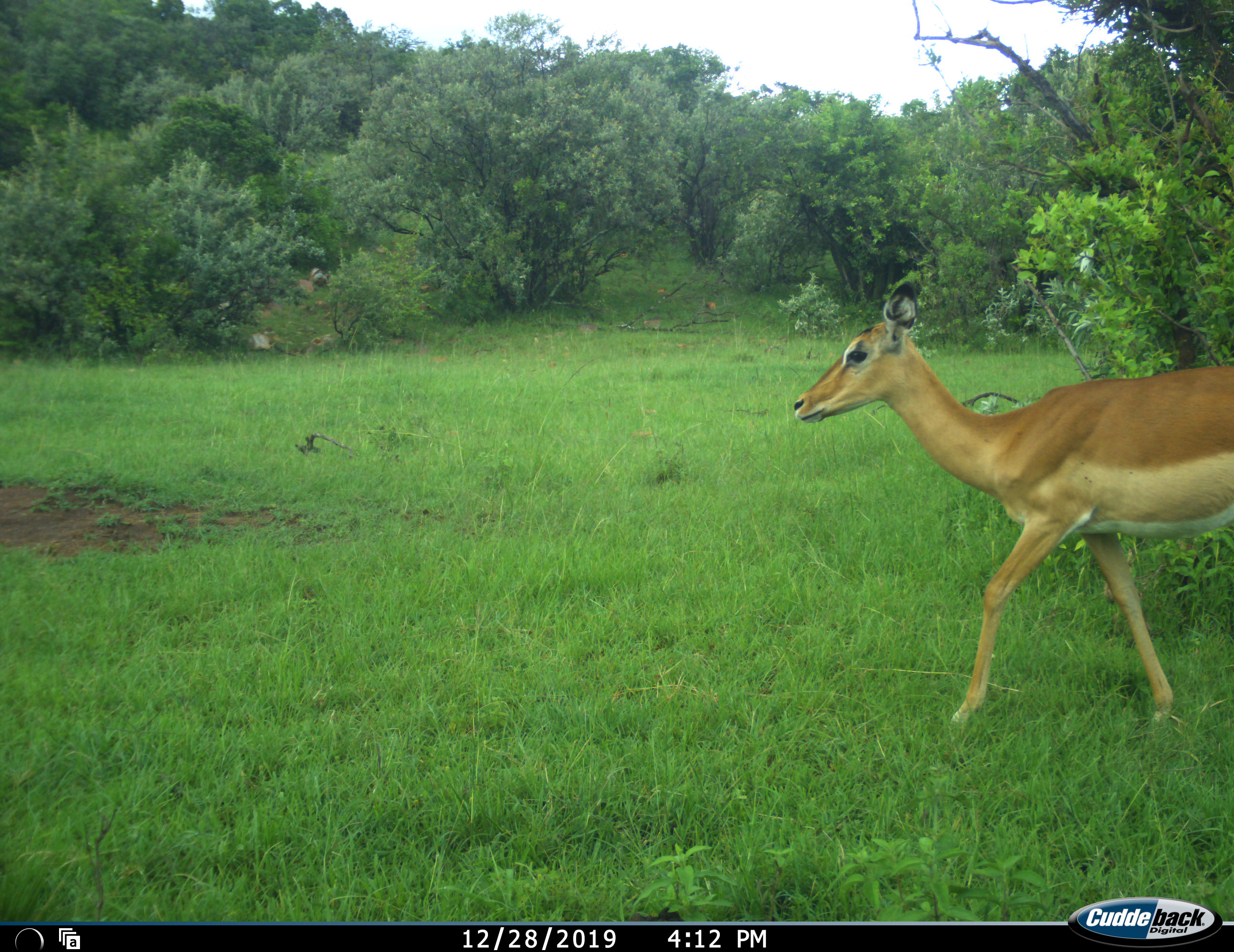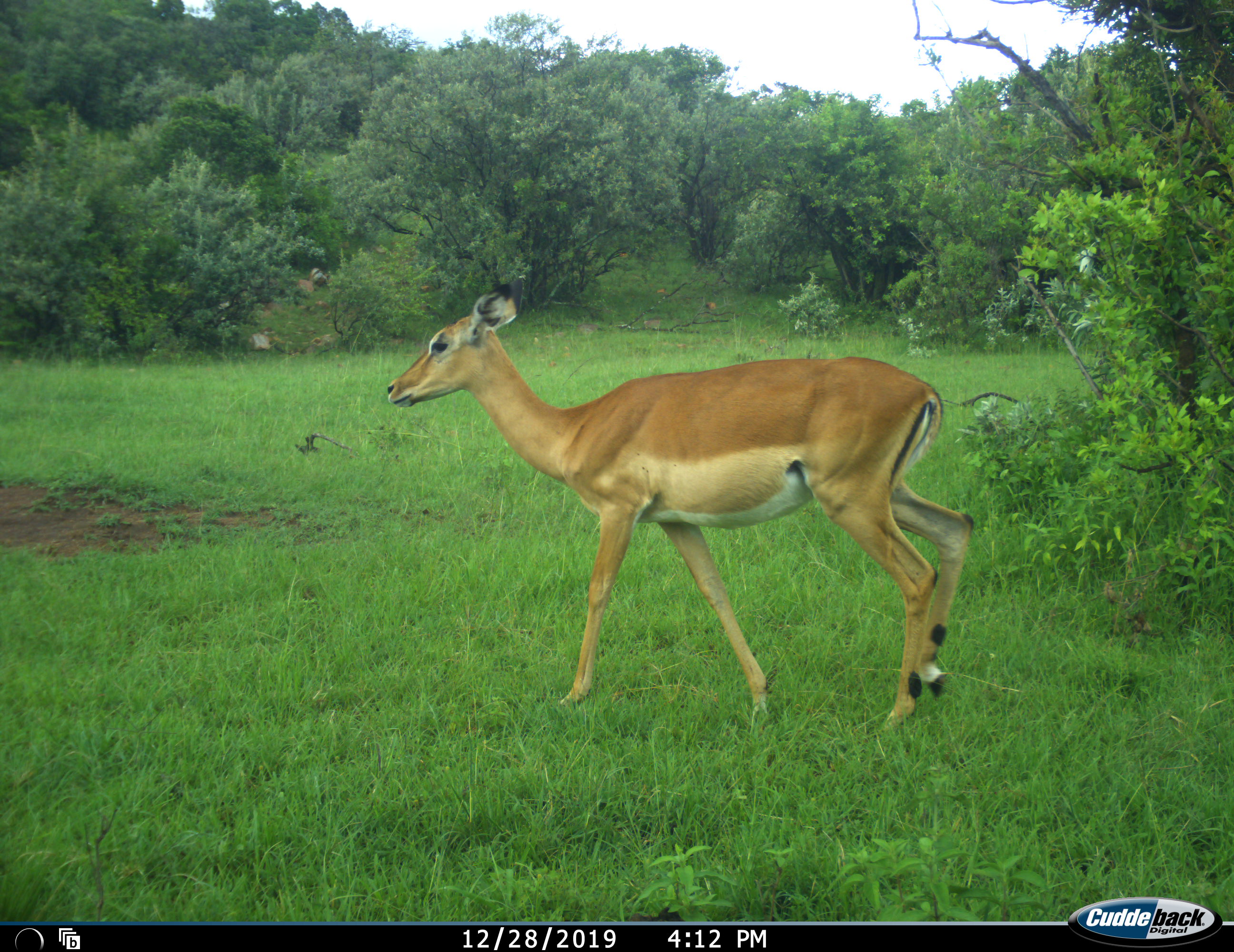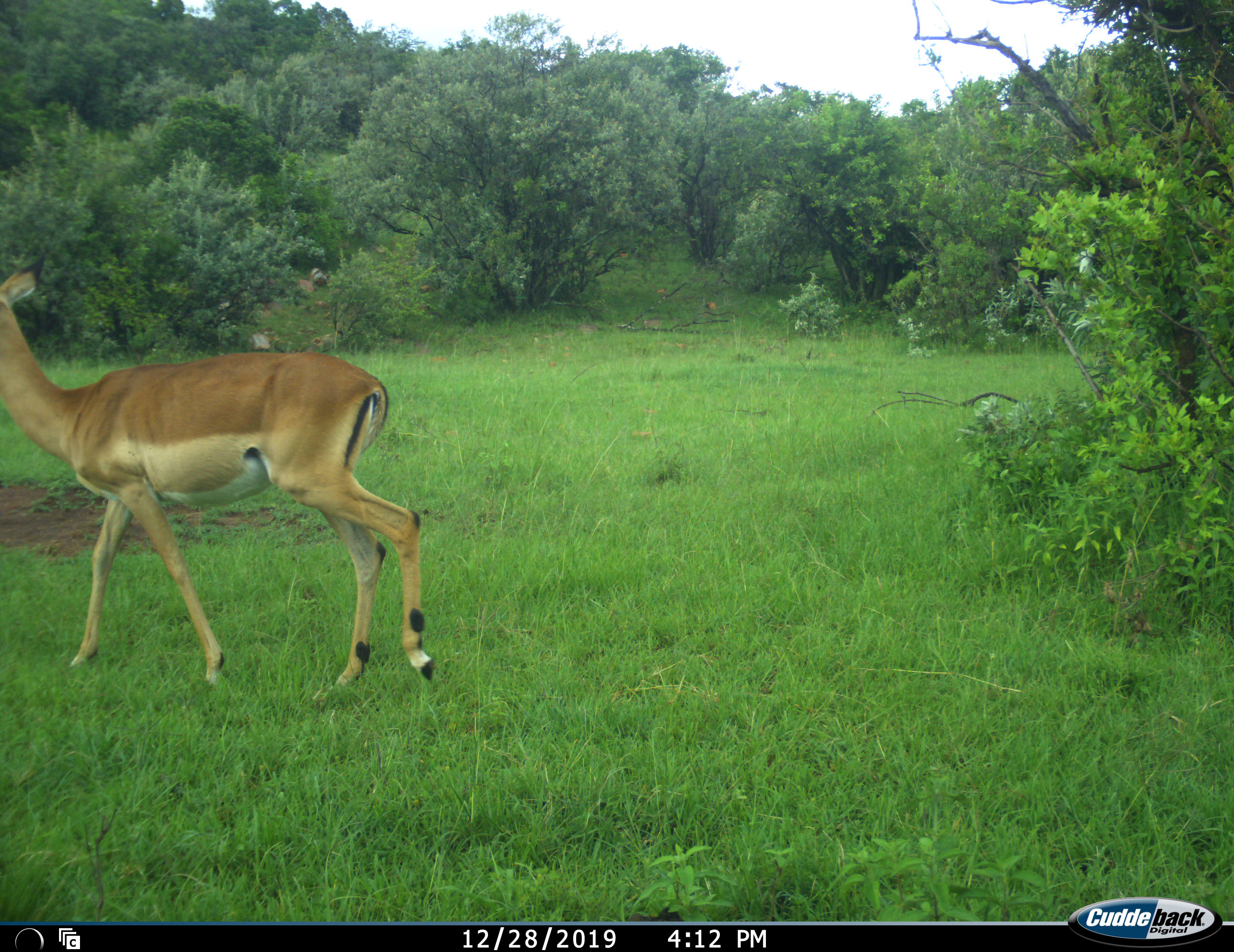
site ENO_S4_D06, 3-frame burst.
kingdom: Animalia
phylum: Chordata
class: Mammalia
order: Artiodactyla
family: Bovidae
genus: Aepyceros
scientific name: Aepyceros melampus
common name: impala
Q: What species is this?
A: Impala (Aepyceros melampus).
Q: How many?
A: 1.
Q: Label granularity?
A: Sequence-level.